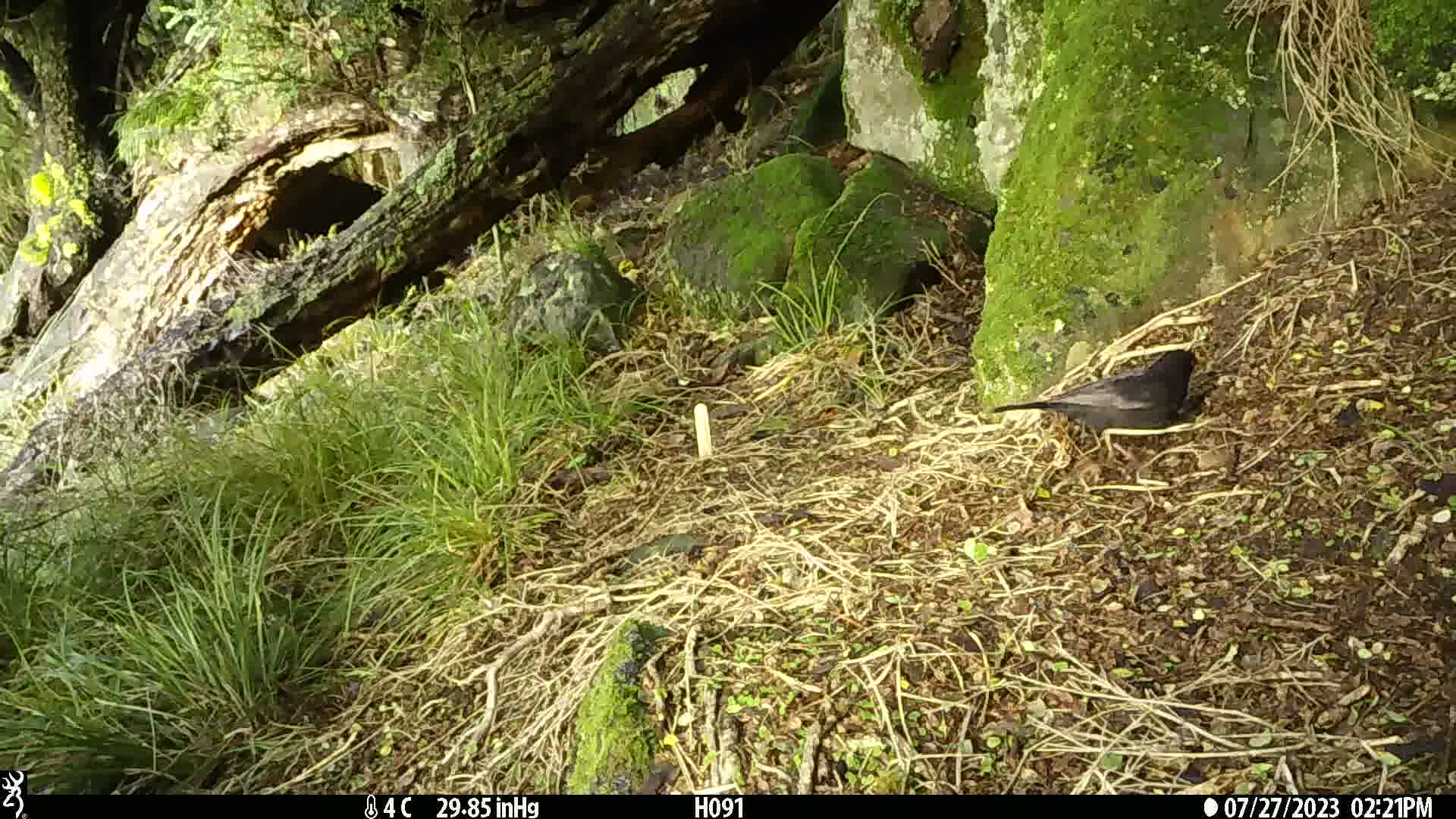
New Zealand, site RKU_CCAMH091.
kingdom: Animalia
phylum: Chordata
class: Aves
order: Passeriformes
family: Turdidae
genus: Turdus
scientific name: Turdus merula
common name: eurasian blackbird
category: blackbird